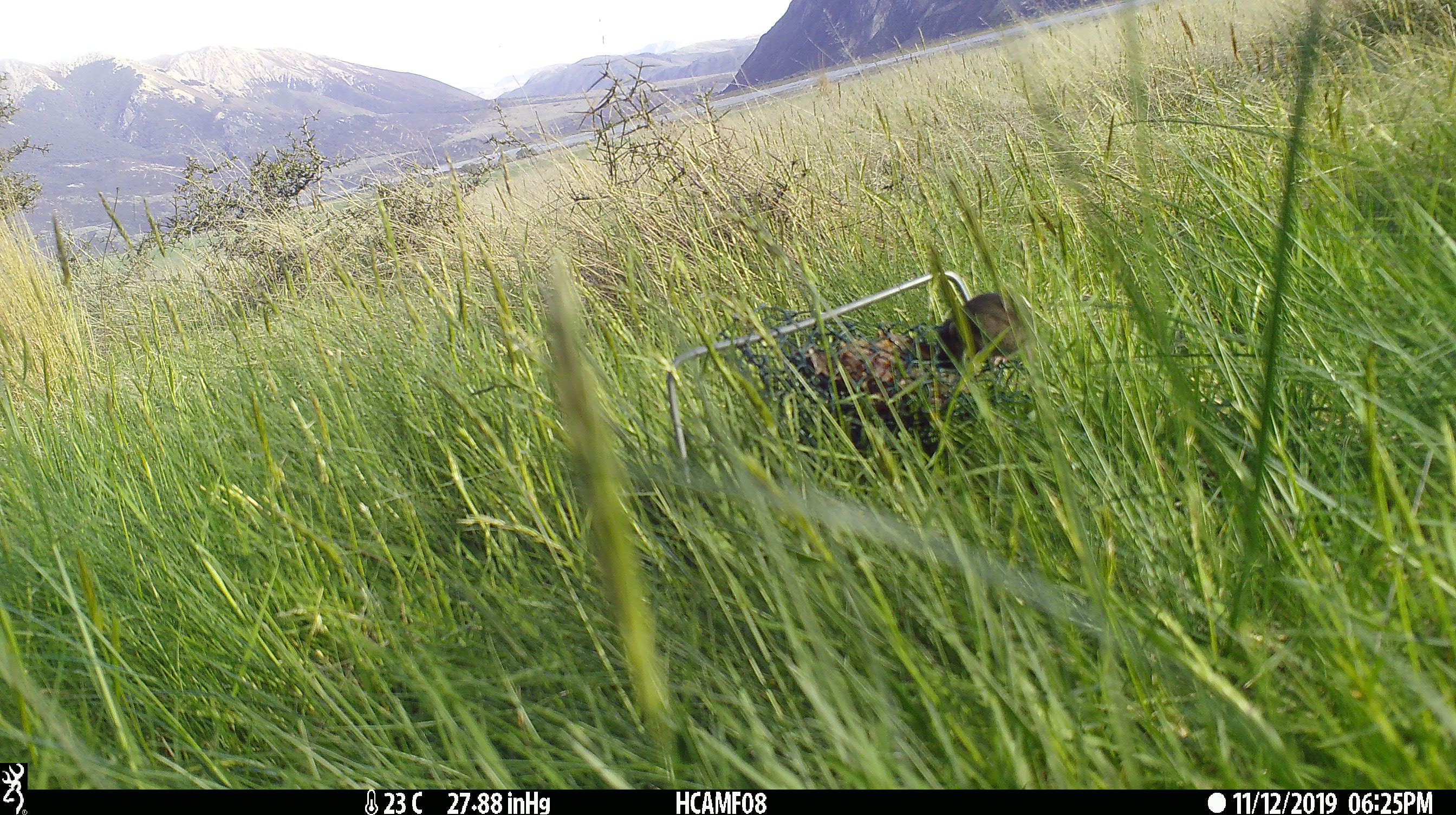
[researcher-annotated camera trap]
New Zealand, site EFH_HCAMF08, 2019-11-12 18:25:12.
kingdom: Animalia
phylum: Chordata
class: Mammalia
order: Rodentia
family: Muridae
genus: Mus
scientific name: Mus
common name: mouse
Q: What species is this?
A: Mouse (Mus).